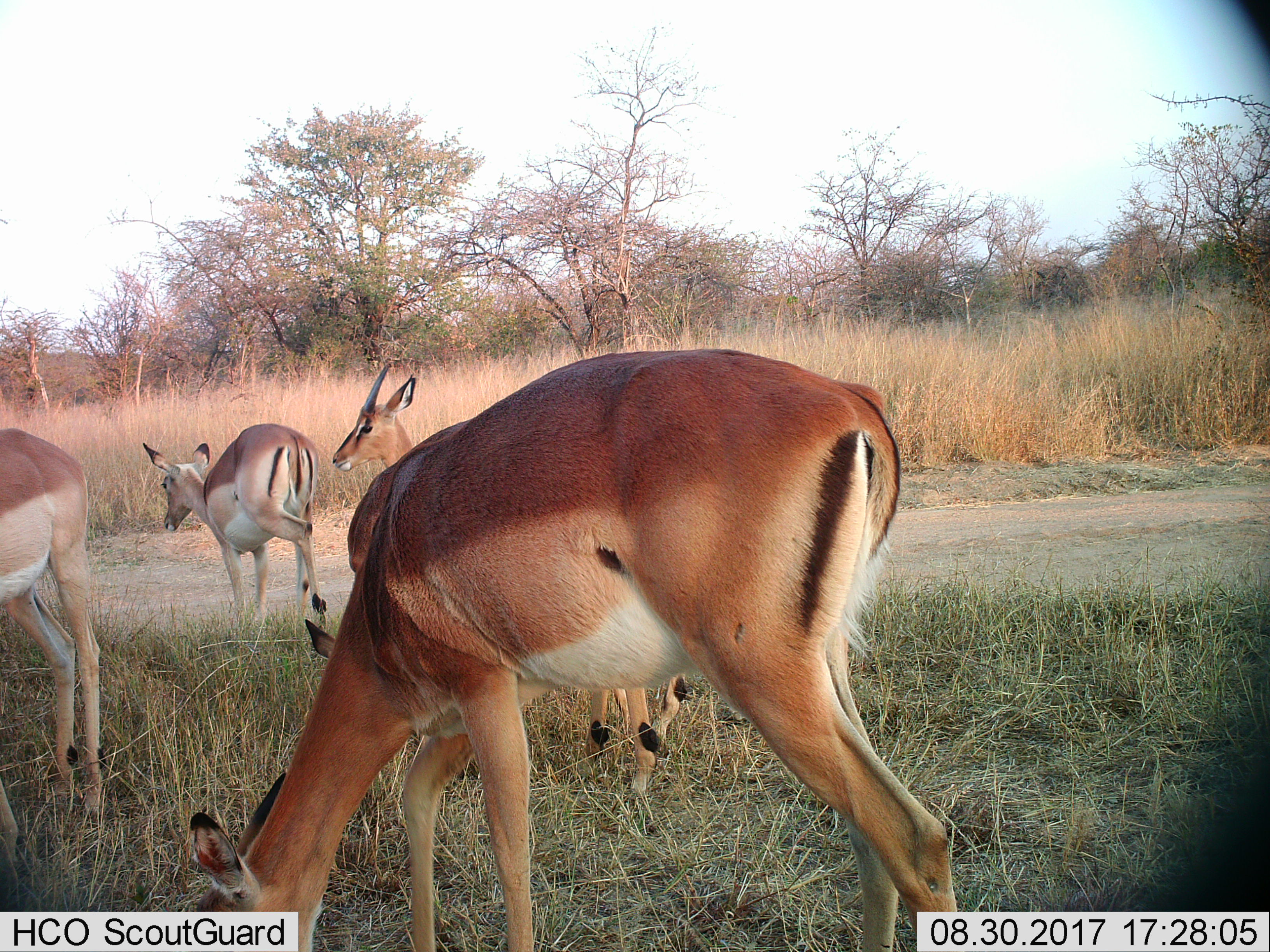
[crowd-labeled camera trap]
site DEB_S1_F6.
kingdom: Animalia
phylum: Chordata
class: Mammalia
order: Artiodactyla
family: Bovidae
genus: Aepyceros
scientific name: Aepyceros melampus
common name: impala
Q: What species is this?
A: Impala (Aepyceros melampus).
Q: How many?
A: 5.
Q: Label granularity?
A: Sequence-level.